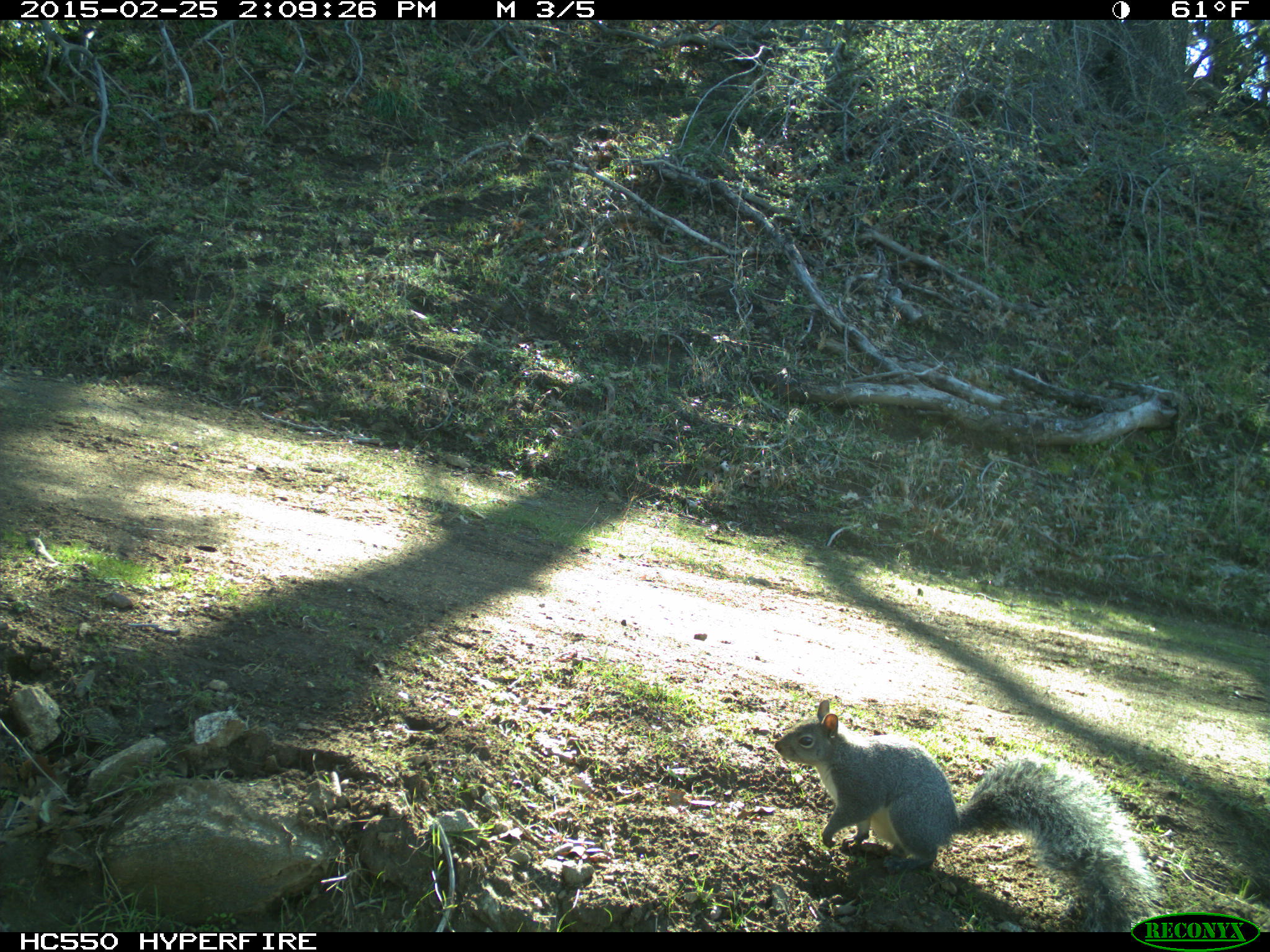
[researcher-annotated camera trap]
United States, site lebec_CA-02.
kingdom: Animalia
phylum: Chordata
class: Mammalia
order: Rodentia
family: Sciuridae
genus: Sciurus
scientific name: Sciurus carolinensis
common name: eastern gray squirrel